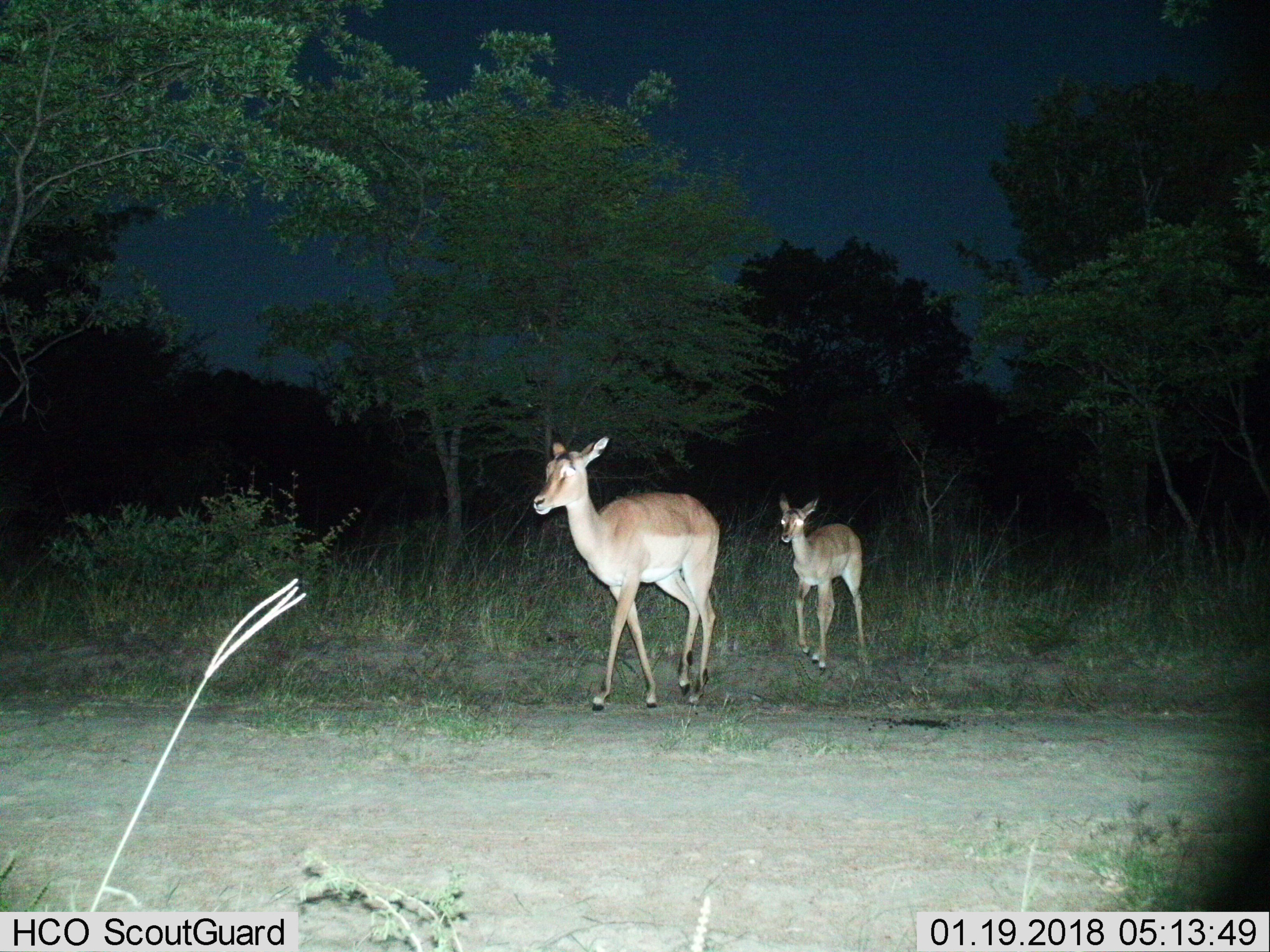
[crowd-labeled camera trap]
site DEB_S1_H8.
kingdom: Animalia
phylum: Chordata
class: Mammalia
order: Artiodactyla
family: Bovidae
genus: Aepyceros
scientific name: Aepyceros melampus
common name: impala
Impala (Aepyceros melampus), count 2. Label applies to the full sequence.